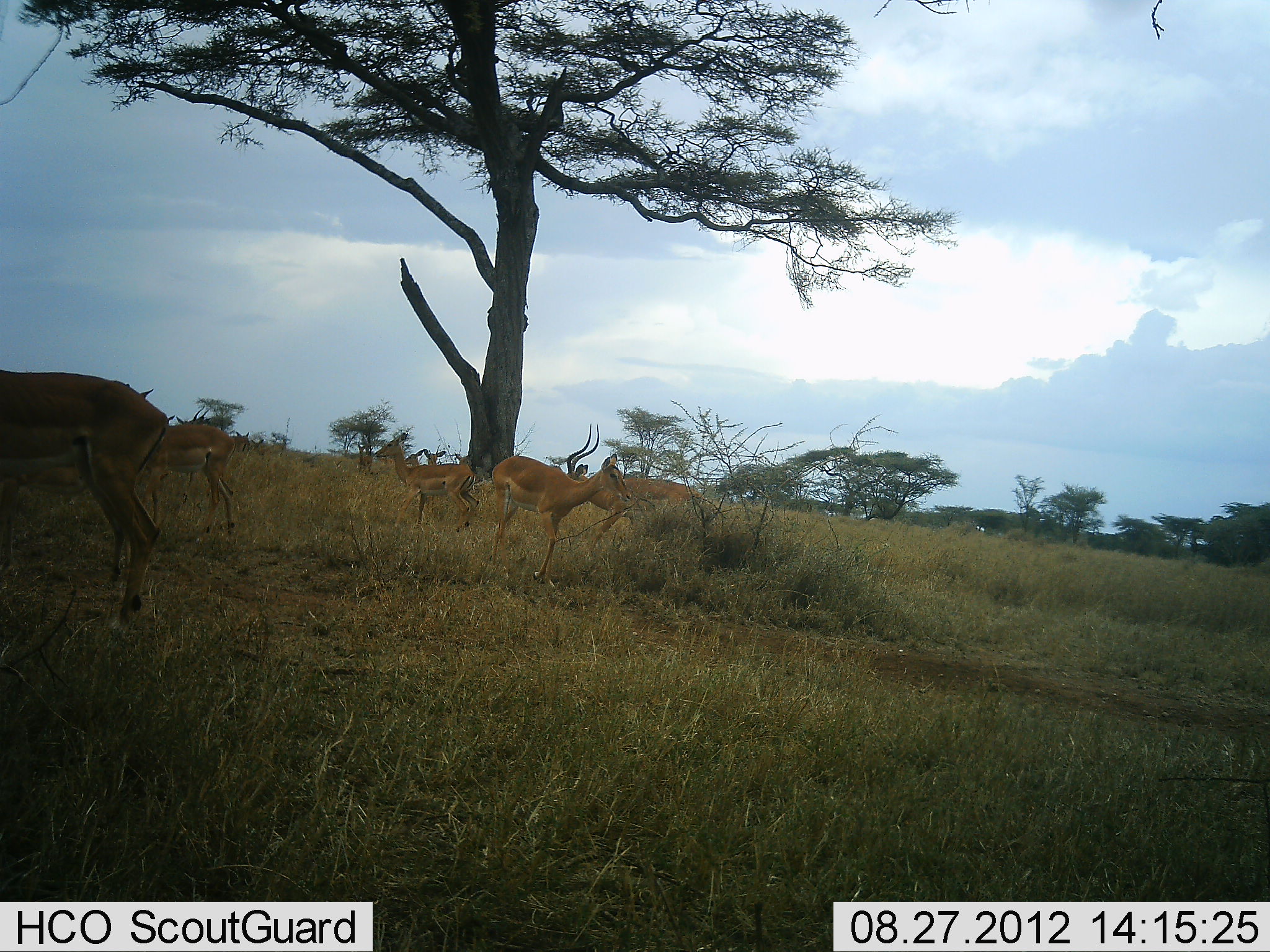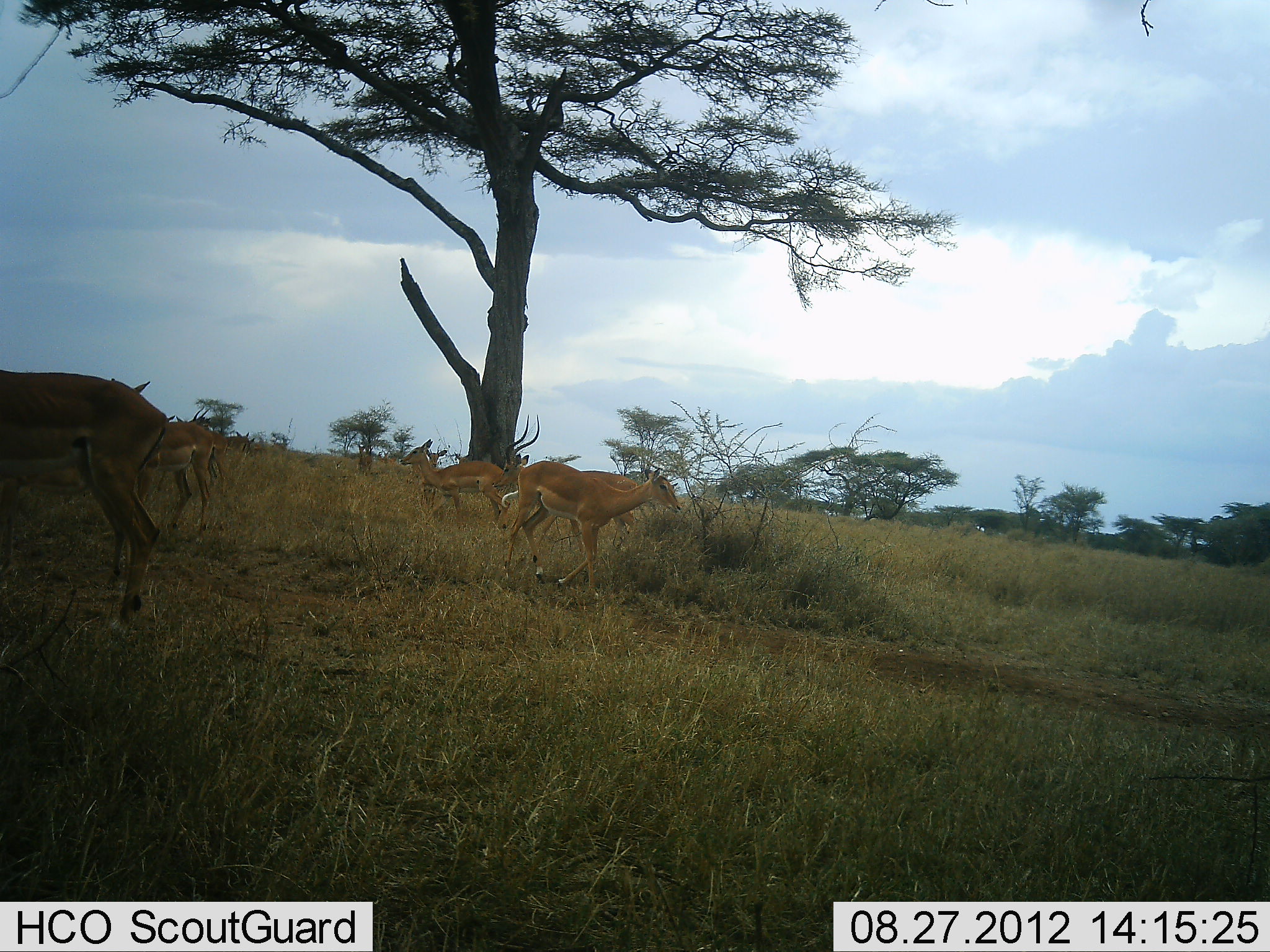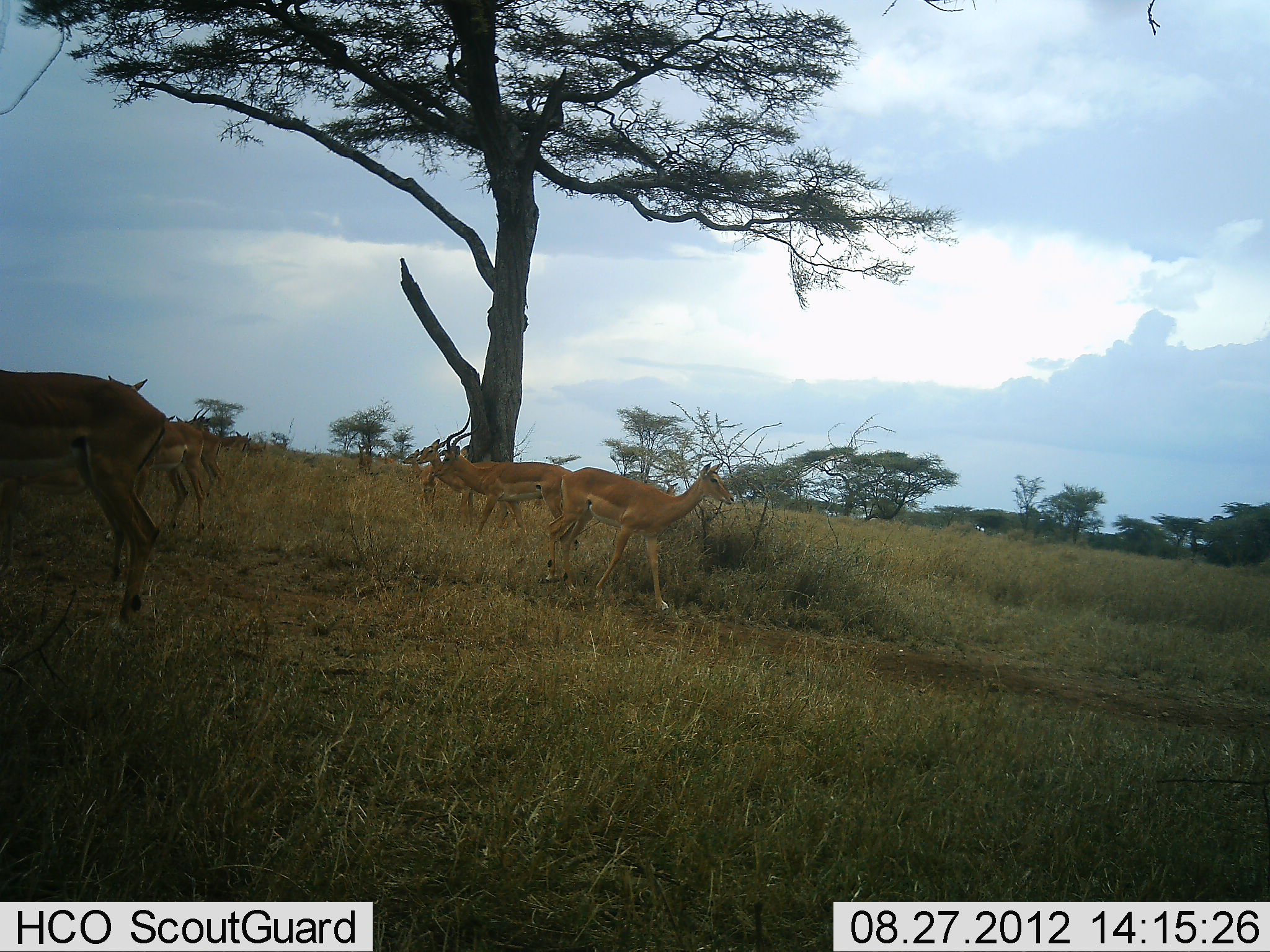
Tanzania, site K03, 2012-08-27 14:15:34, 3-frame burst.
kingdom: Animalia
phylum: Chordata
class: Mammalia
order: Artiodactyla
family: Bovidae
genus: Aepyceros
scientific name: Aepyceros melampus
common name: impala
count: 6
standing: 90%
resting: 0%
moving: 80%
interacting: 0%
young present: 0%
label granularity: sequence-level